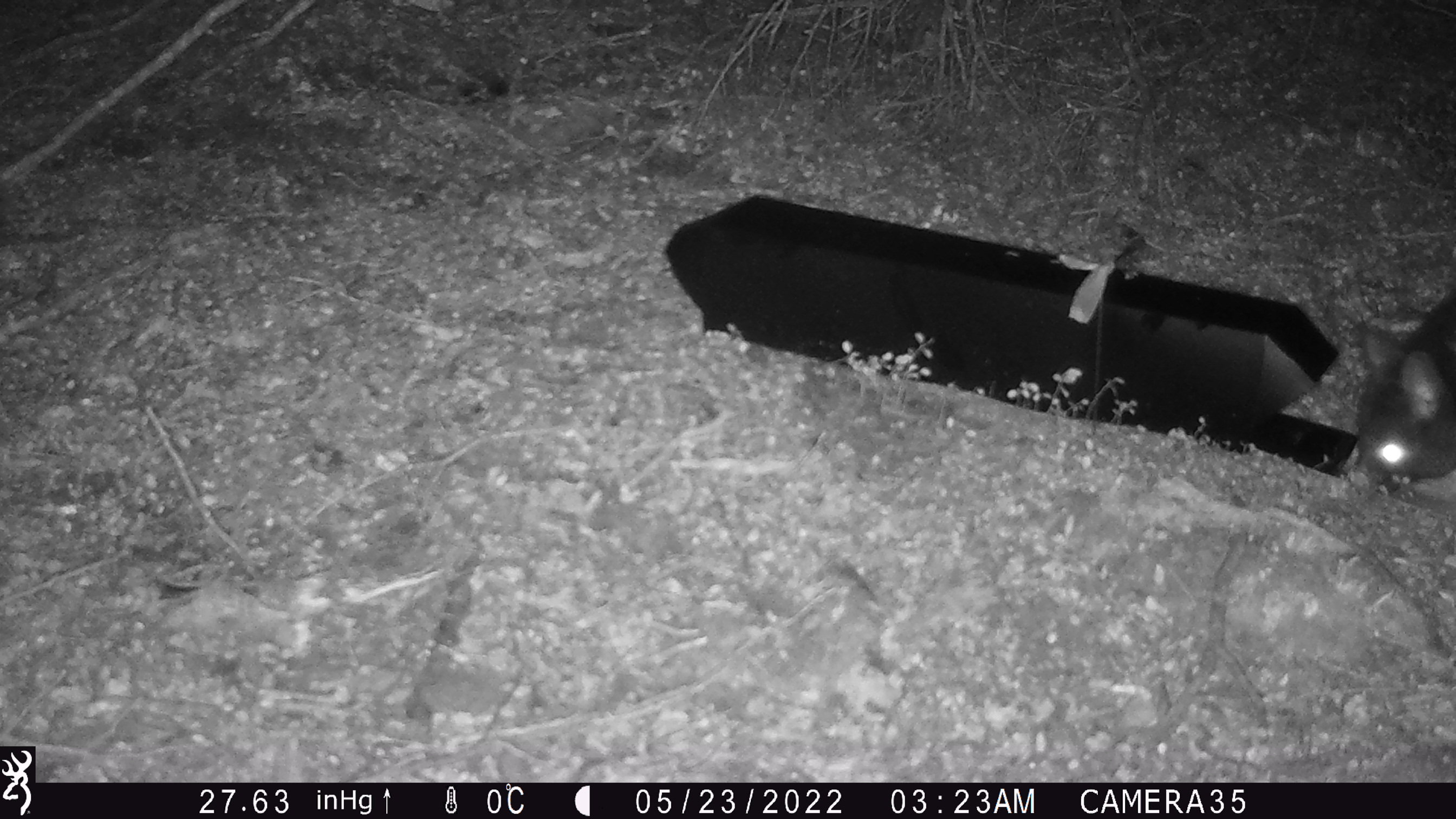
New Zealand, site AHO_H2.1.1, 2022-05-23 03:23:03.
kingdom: Animalia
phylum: Chordata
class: Mammalia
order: Diprotodontia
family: Phalangeridae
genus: Trichosurus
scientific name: Trichosurus vulpecula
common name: common brushtail possum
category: possum